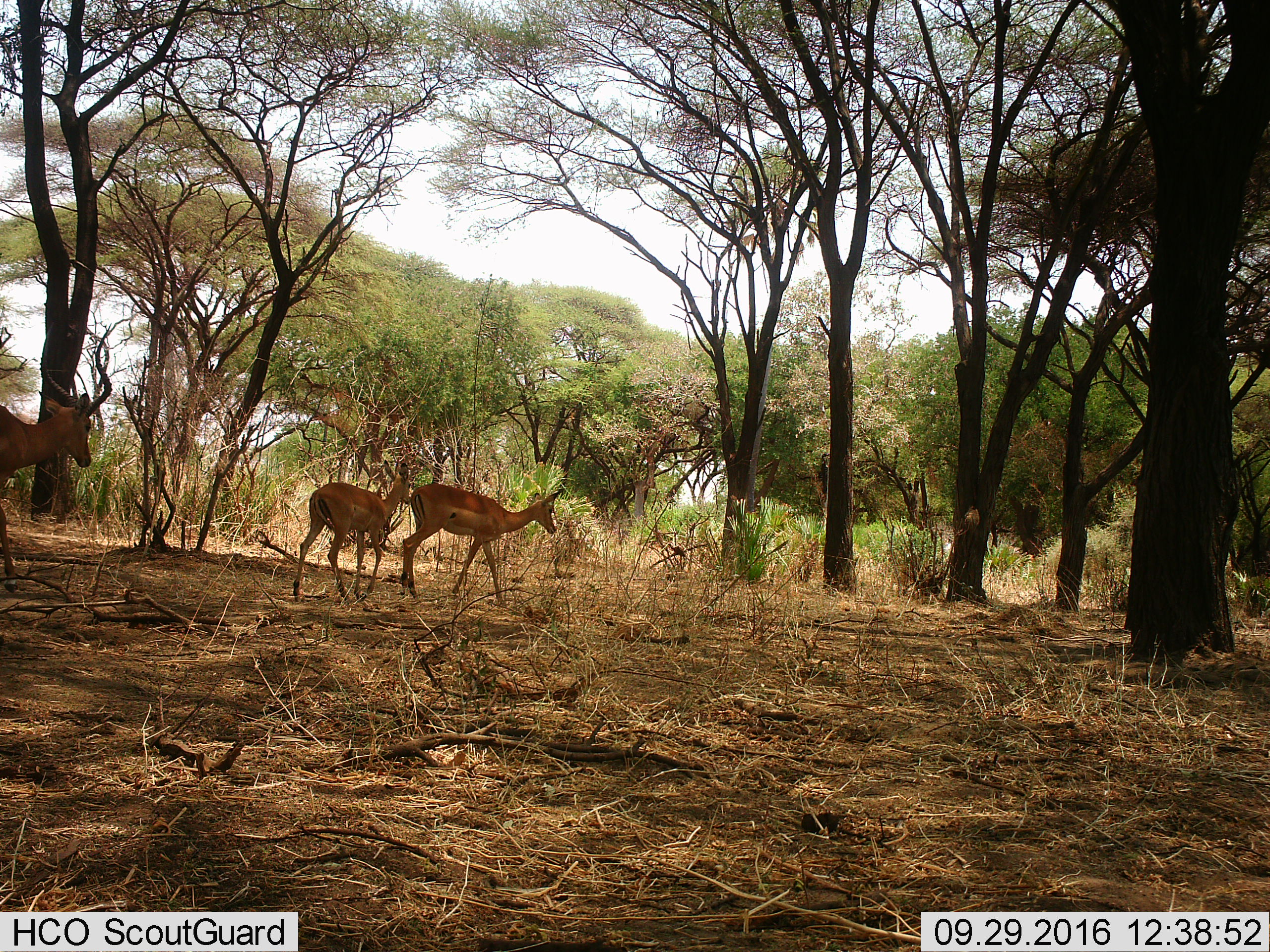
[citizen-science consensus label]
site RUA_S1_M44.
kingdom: Animalia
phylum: Chordata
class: Mammalia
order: Artiodactyla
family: Bovidae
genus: Aepyceros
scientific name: Aepyceros melampus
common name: impala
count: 3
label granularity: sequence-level